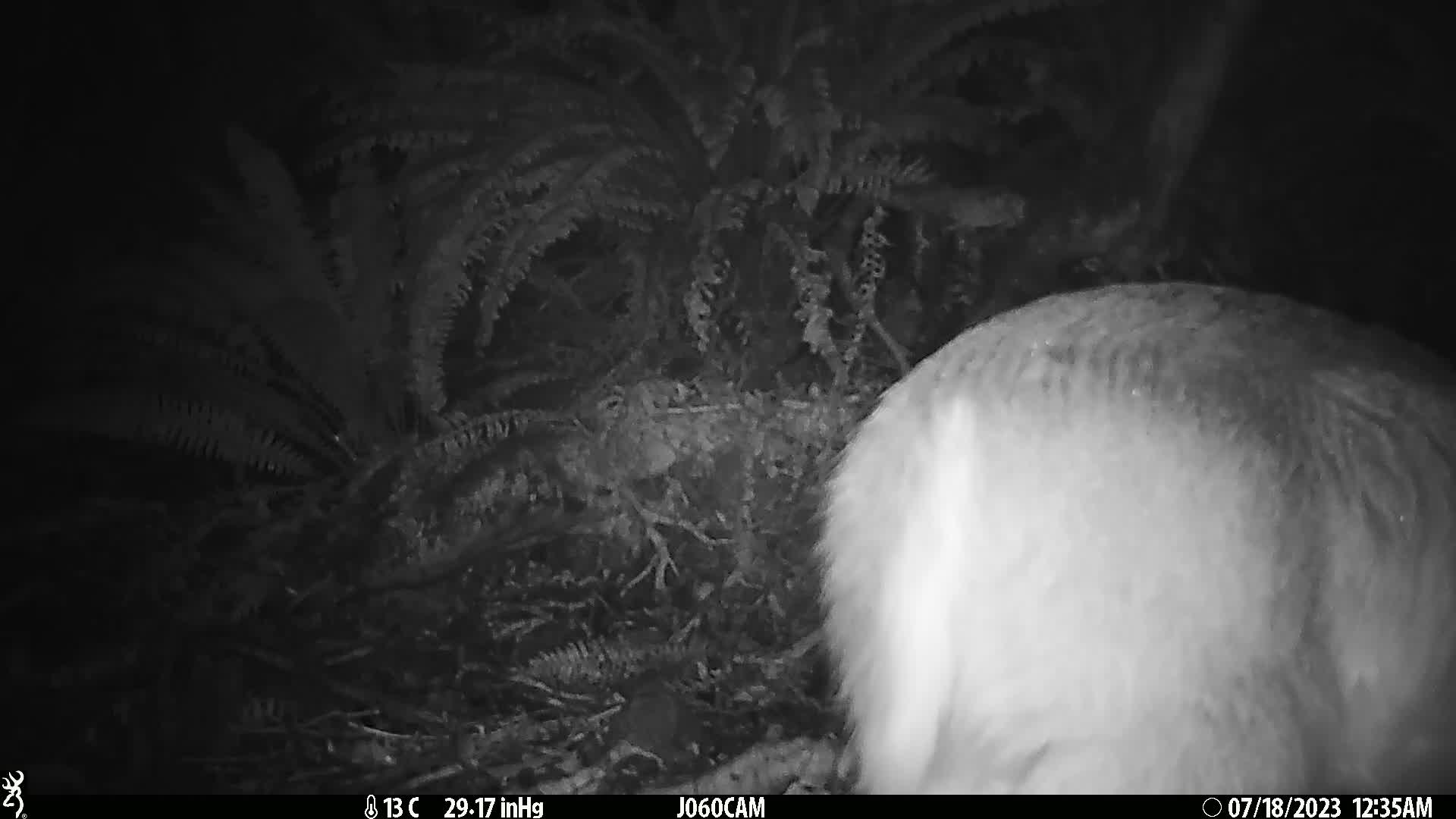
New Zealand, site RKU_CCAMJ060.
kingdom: Animalia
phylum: Chordata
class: Mammalia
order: Artiodactyla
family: Cervidae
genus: Odocoileus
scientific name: Odocoileus virginianus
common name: white-tailed deer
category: white tailed deer